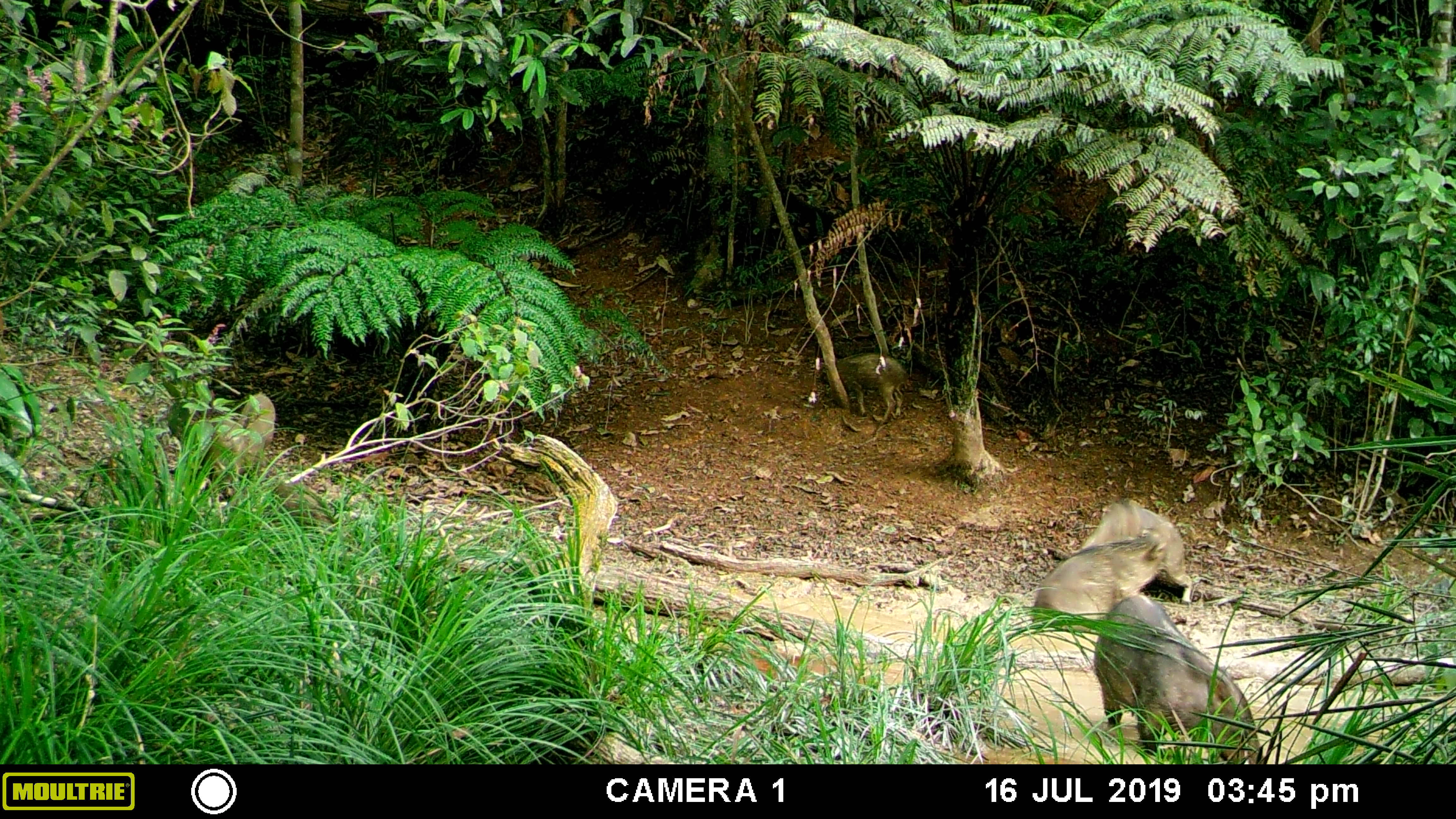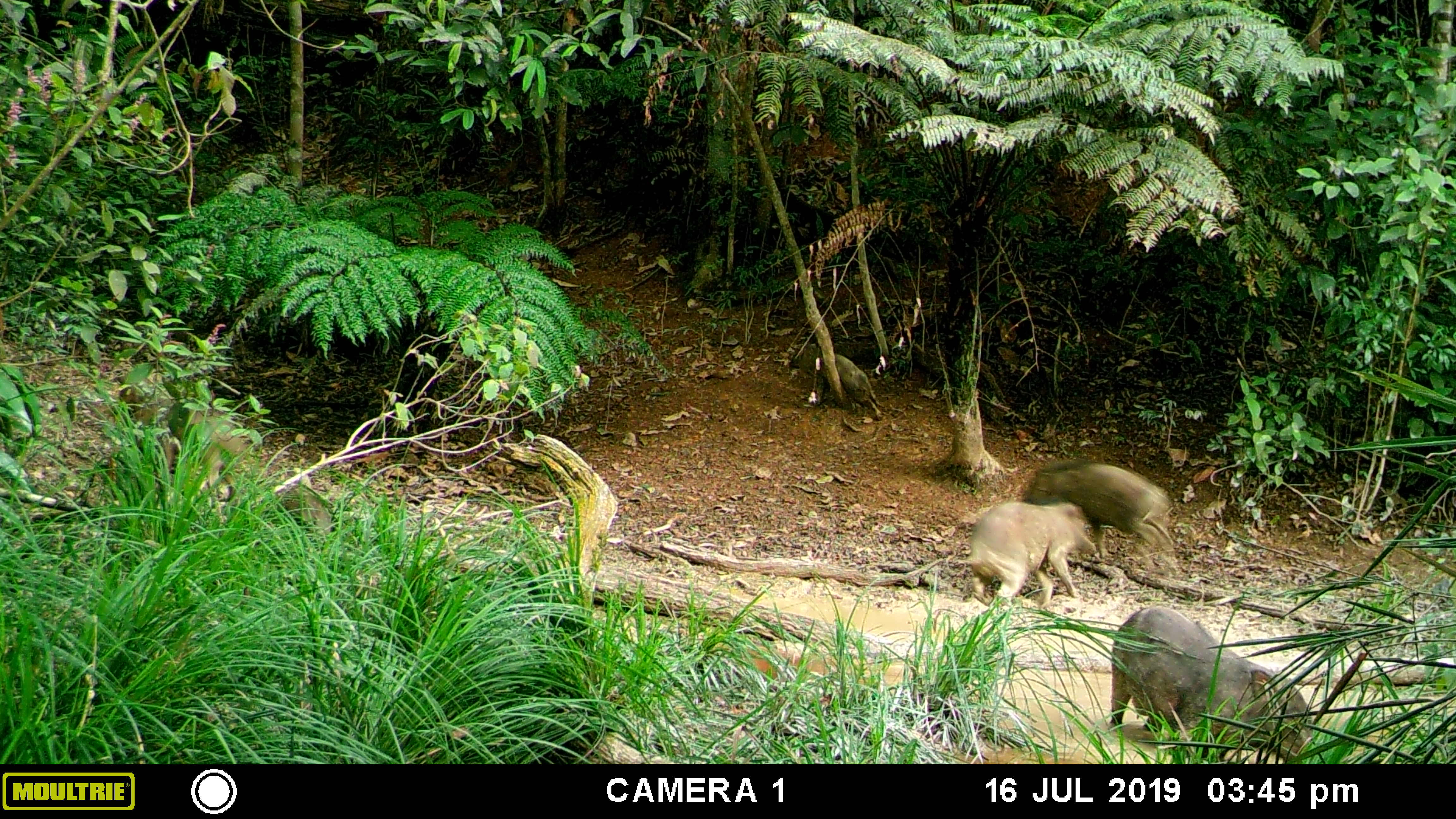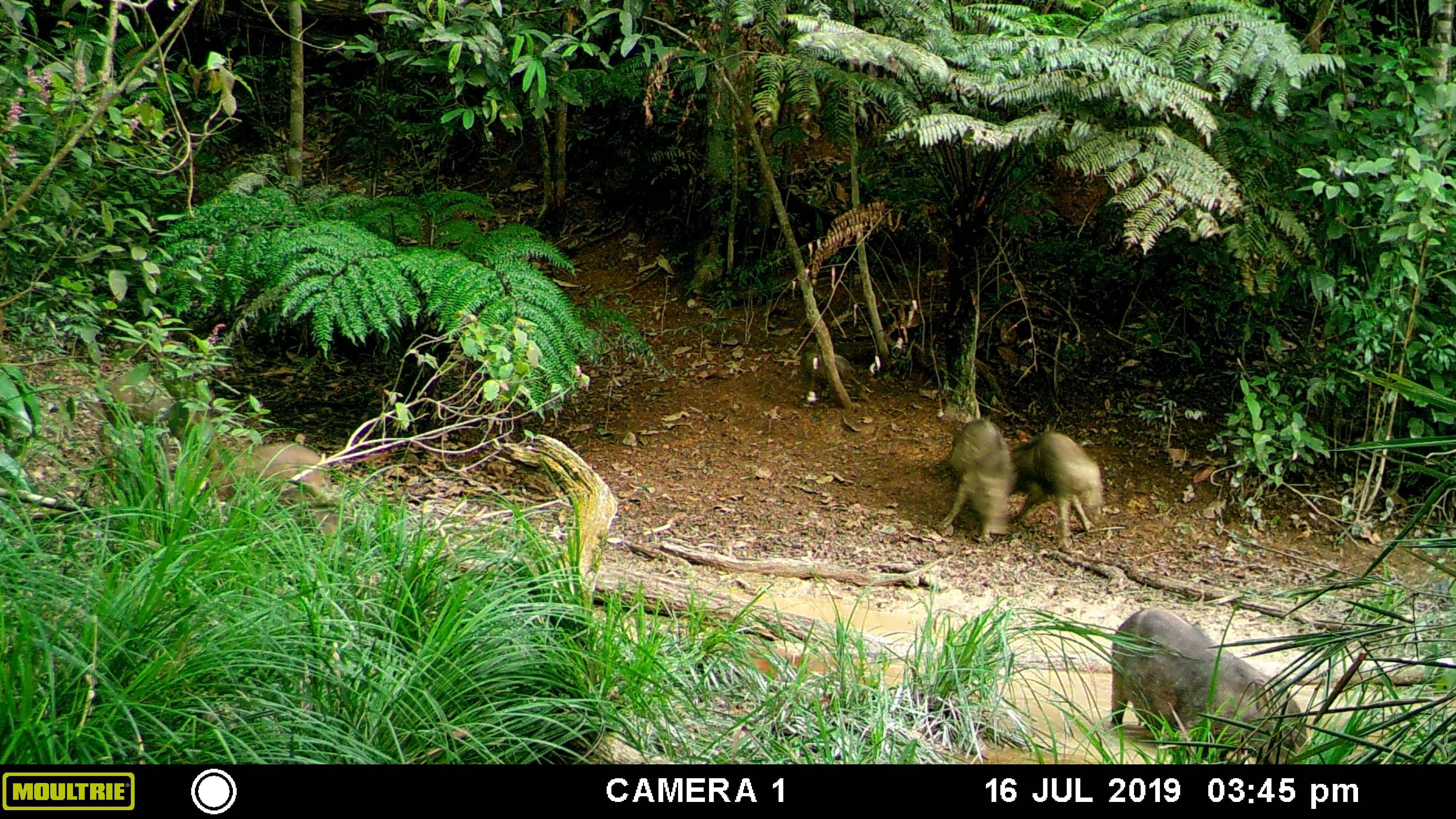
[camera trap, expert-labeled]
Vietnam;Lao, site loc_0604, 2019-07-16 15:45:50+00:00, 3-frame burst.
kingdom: Animalia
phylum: Chordata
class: Mammalia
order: Artiodactyla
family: Suidae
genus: Sus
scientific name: Sus scrofa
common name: eurasian wild pig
Eurasian wild pig (Sus scrofa). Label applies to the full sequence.